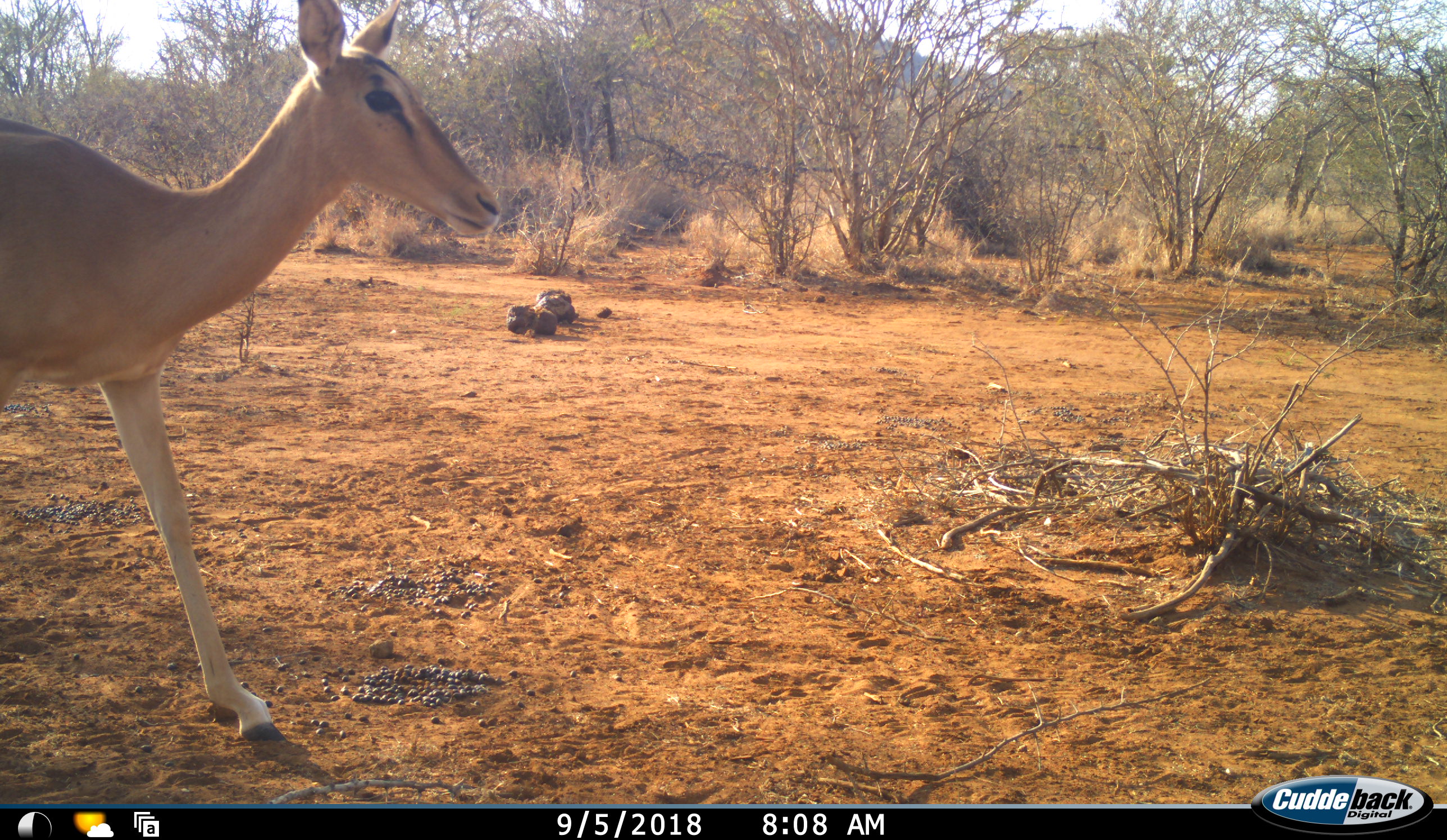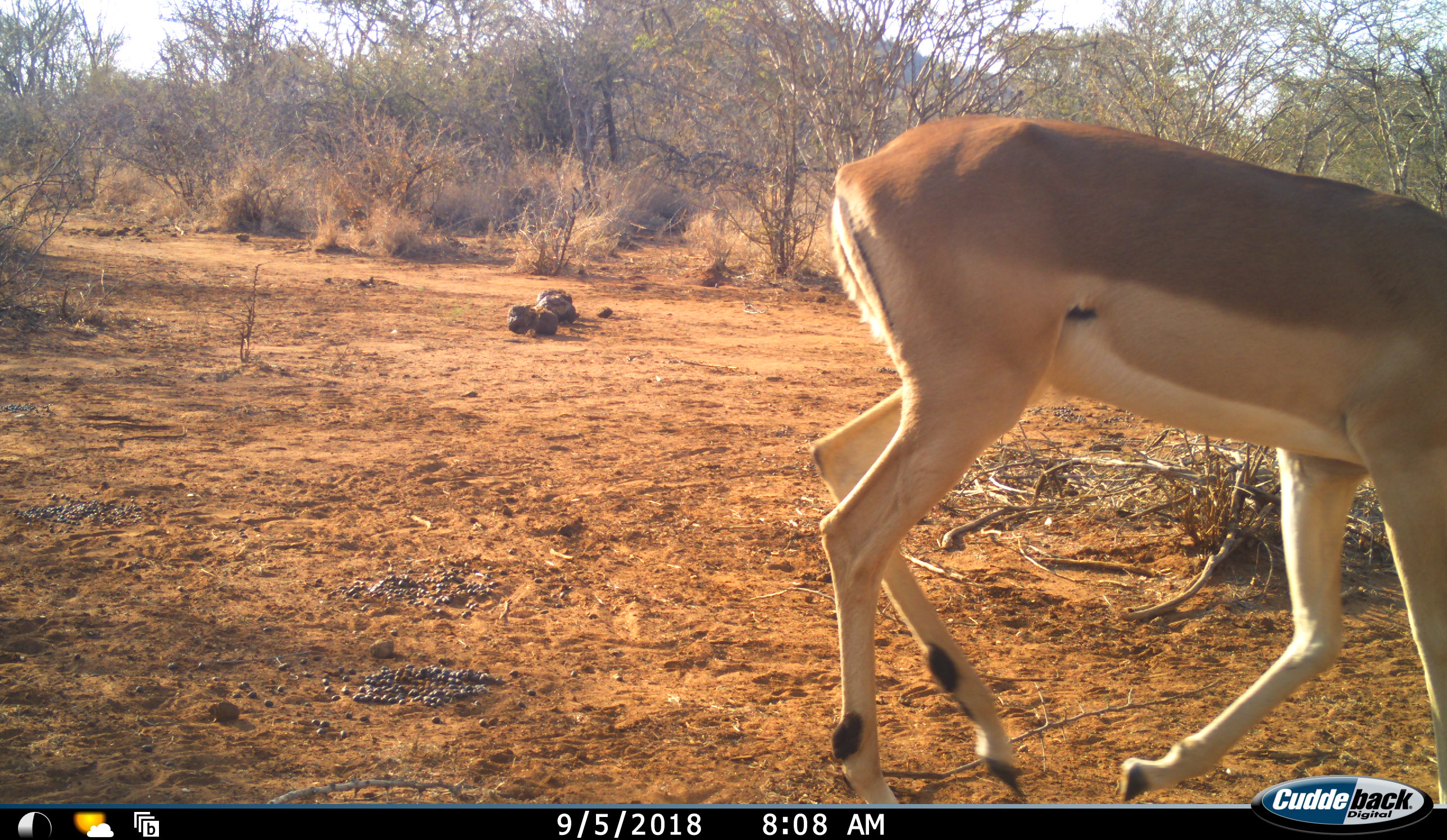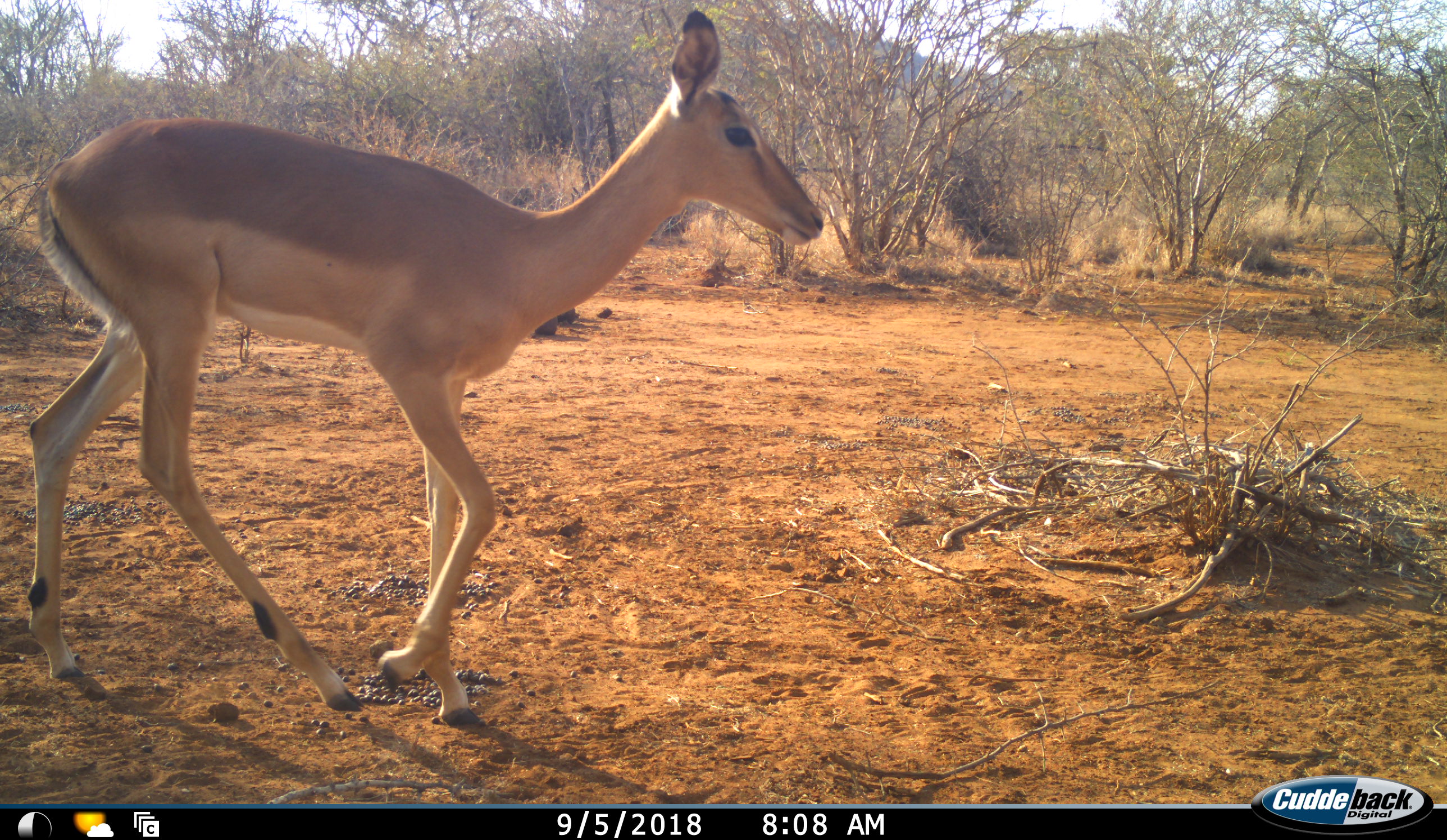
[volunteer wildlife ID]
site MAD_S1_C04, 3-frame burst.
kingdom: Animalia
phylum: Chordata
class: Mammalia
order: Artiodactyla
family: Bovidae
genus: Aepyceros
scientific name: Aepyceros melampus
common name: impala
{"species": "impala (Aepyceros melampus)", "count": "1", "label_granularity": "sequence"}